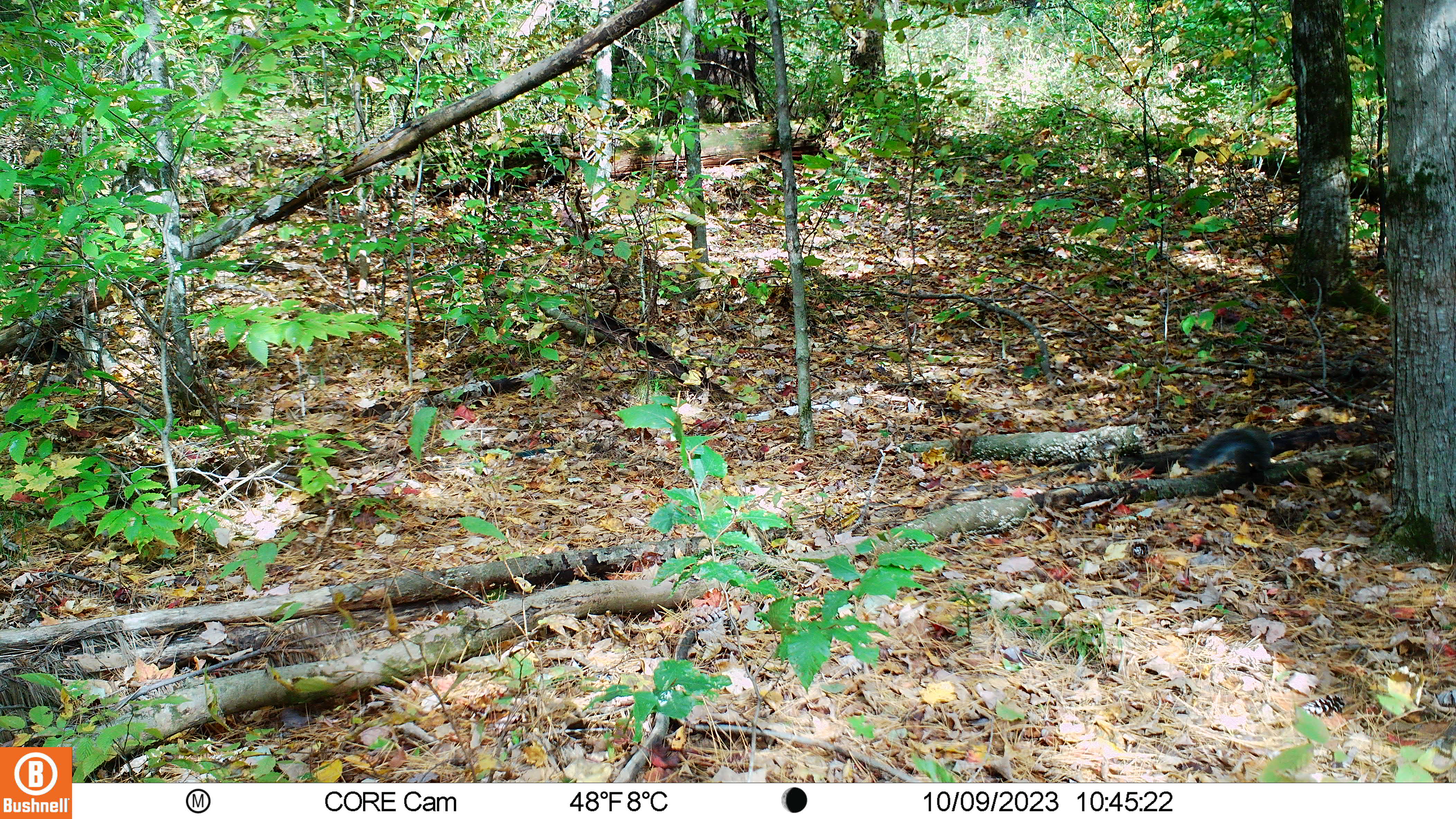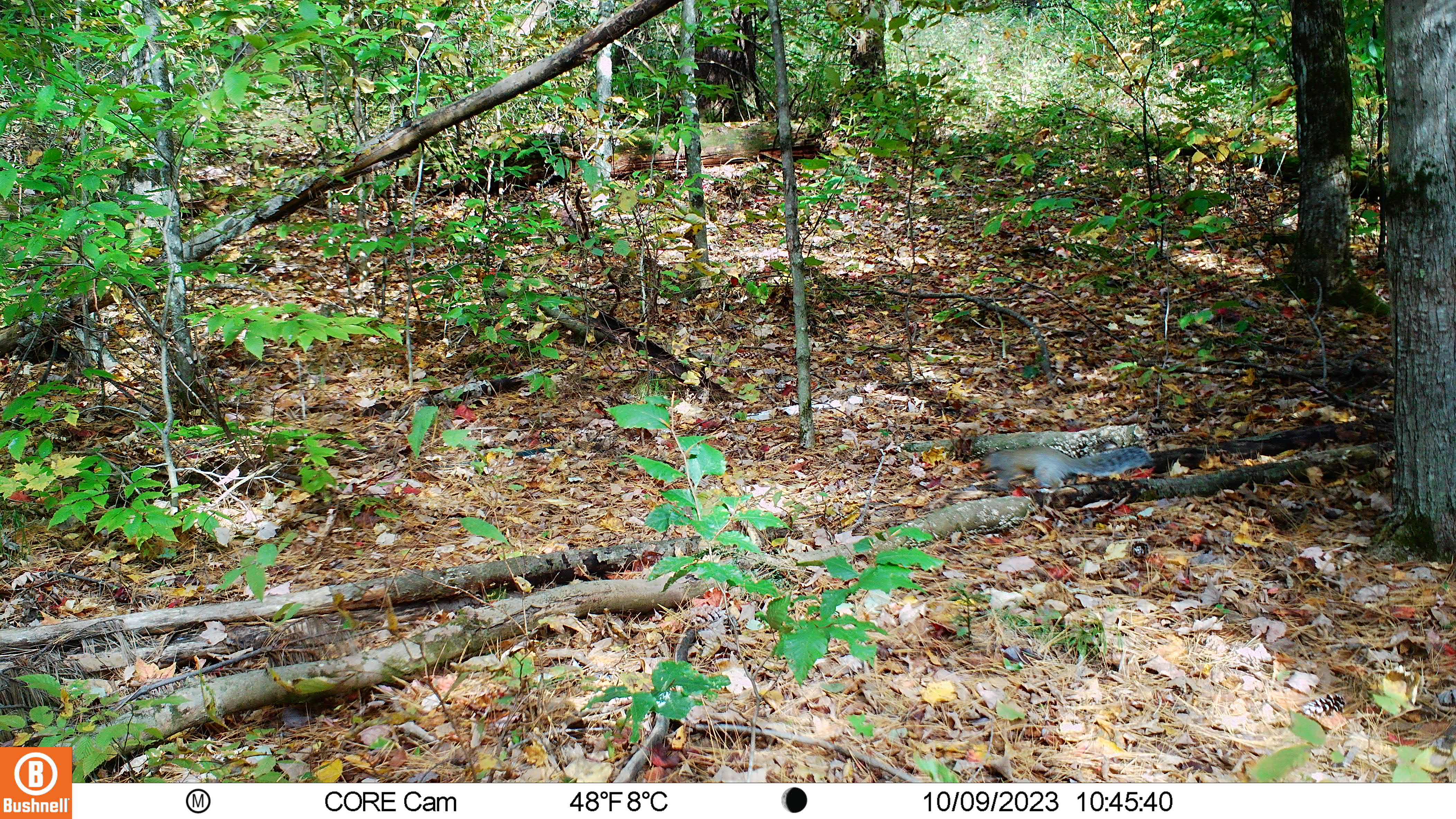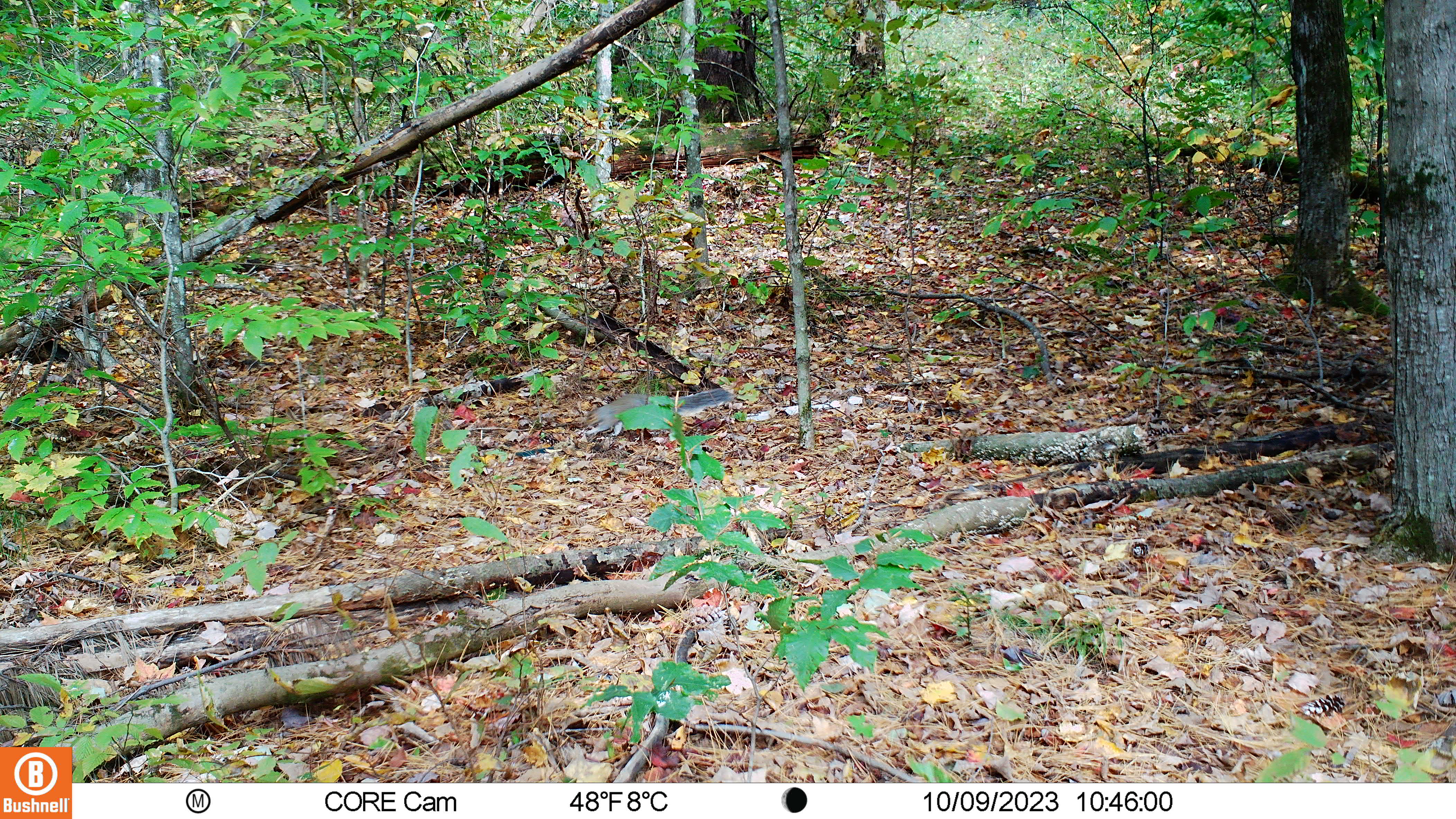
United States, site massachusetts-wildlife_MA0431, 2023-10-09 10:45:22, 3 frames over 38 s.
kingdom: Animalia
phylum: Chordata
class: Mammalia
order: Rodentia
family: Sciuridae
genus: Sciurus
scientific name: Sciurus carolinensis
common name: gray squirrel